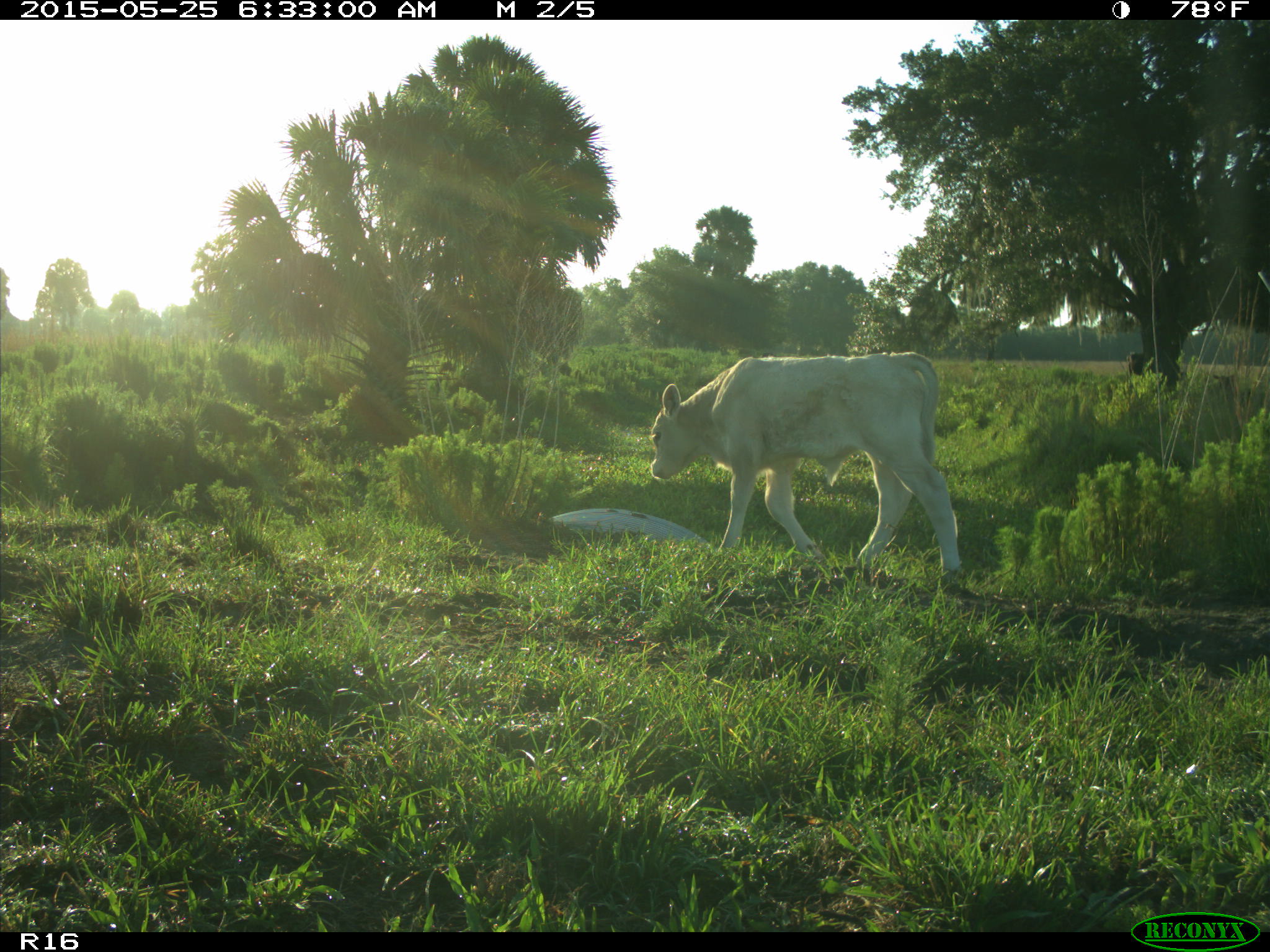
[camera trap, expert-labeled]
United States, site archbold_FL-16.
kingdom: Animalia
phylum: Chordata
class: Mammalia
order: Artiodactyla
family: Bovidae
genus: Bos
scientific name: Bos taurus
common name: domestic cow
Bos taurus (domestic cow).